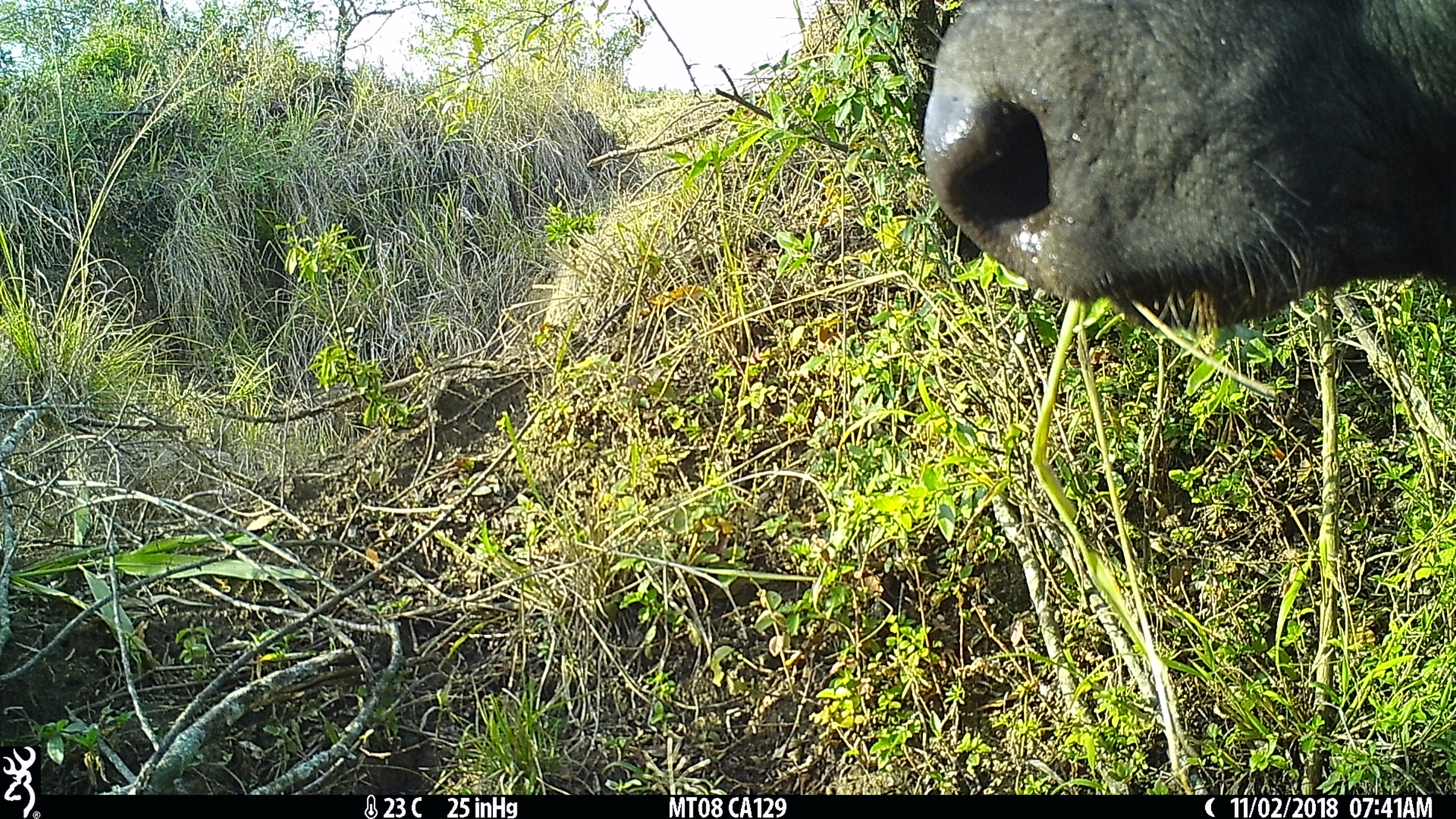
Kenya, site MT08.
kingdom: Animalia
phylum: Chordata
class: Mammalia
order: Artiodactyla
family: Bovidae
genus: Syncerus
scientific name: Syncerus caffer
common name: buffalo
Buffalo (Syncerus caffer).